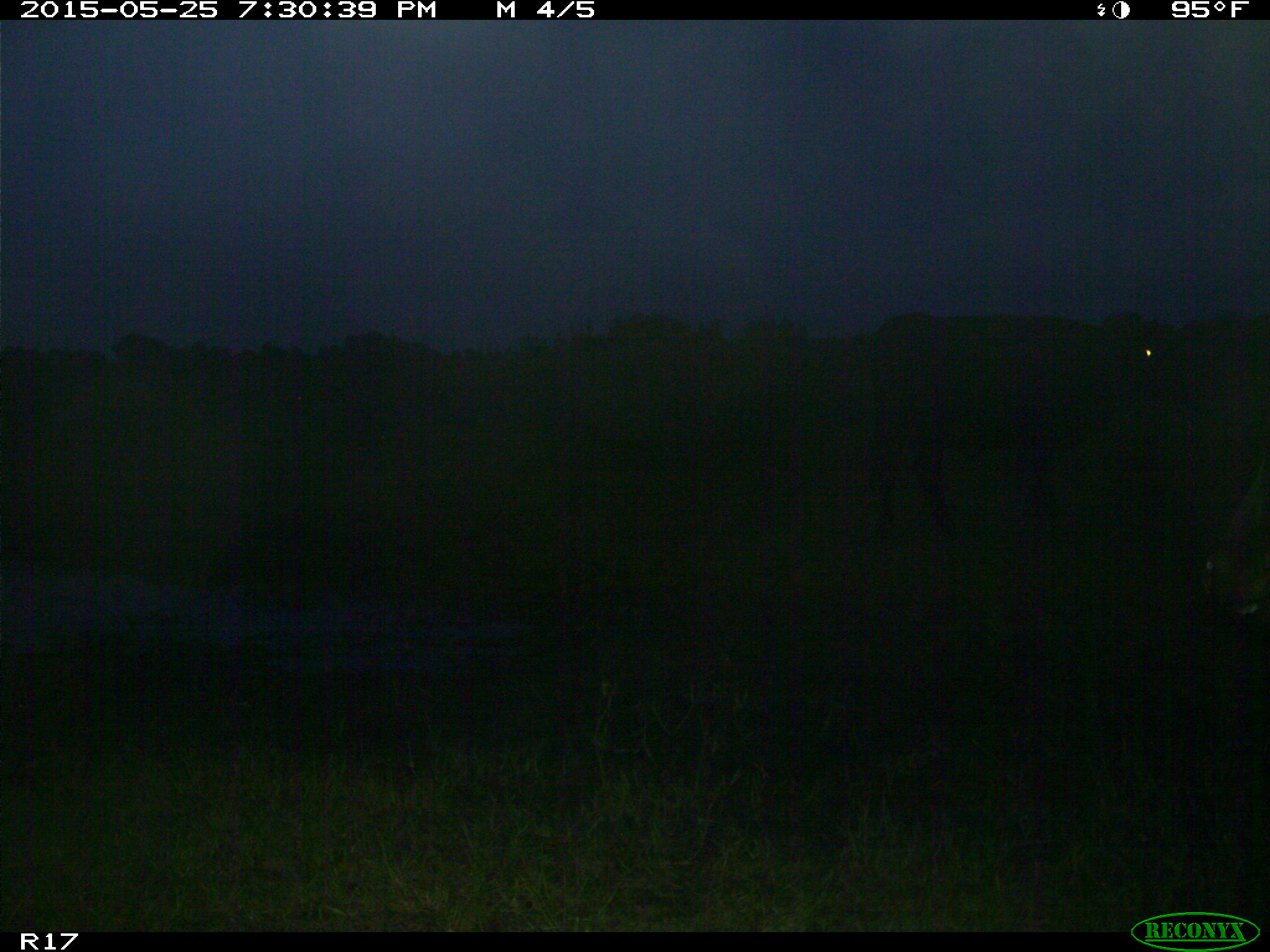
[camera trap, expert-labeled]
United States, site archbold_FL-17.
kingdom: Animalia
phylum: Chordata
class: Mammalia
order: Artiodactyla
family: Bovidae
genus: Bos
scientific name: Bos taurus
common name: domestic cow